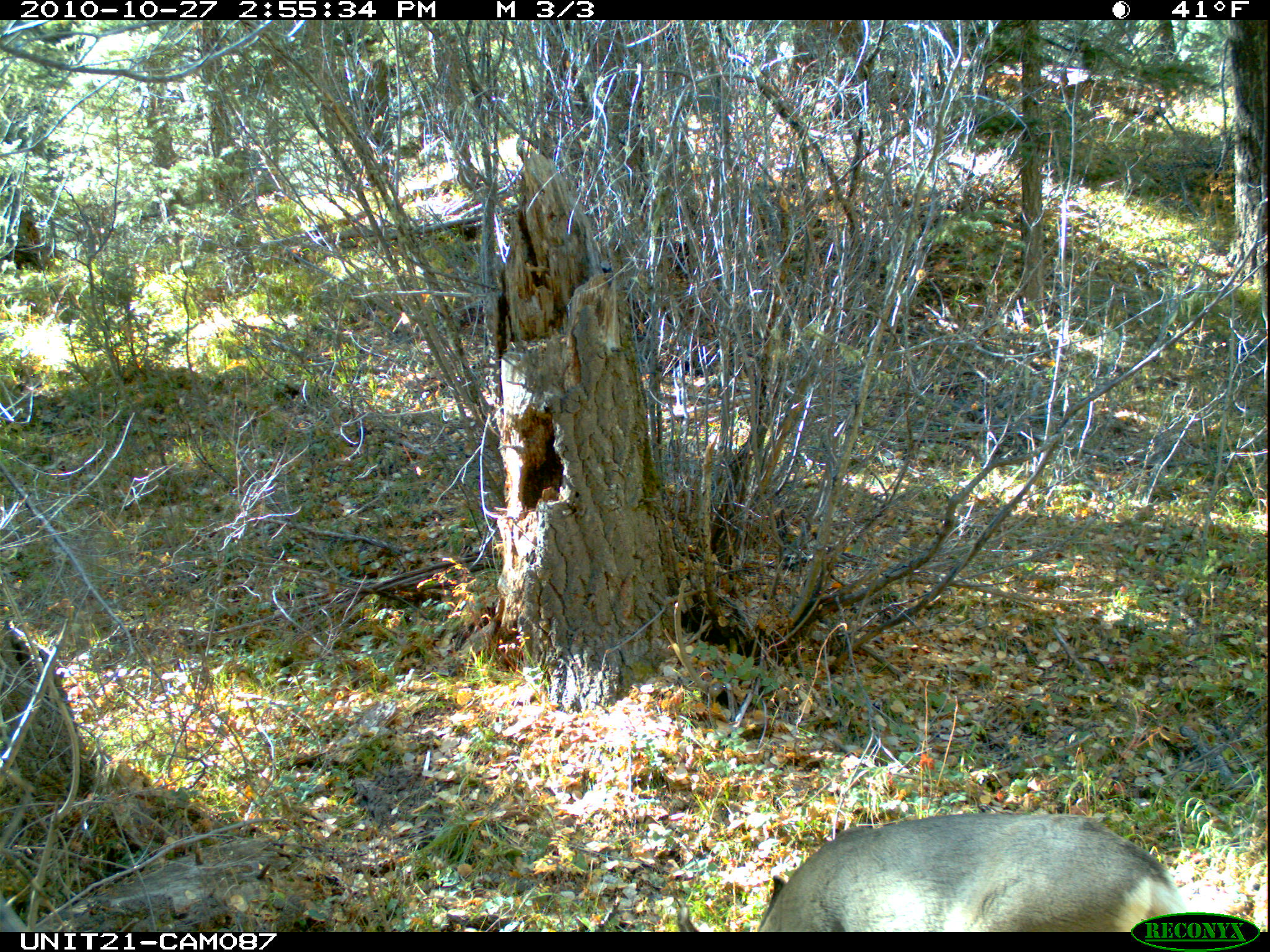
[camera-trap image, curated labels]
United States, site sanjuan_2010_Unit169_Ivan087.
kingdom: Animalia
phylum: Chordata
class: Mammalia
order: Artiodactyla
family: Cervidae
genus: Odocoileus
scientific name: Odocoileus hemionus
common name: mule deer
Odocoileus hemionus (mule deer).